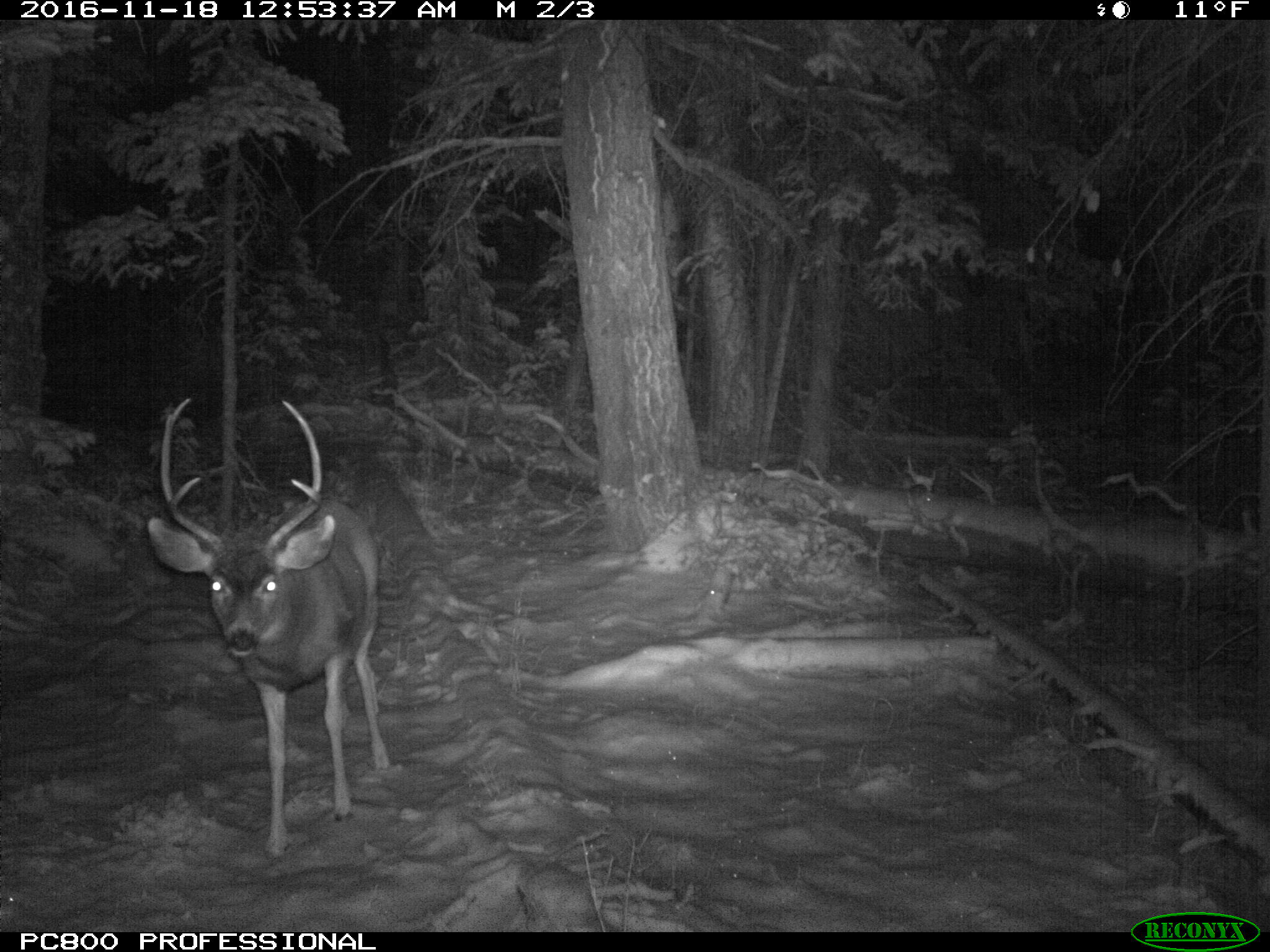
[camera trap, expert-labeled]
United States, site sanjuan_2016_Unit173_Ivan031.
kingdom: Animalia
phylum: Chordata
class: Mammalia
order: Artiodactyla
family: Cervidae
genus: Odocoileus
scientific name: Odocoileus hemionus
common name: mule deer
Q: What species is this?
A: Odocoileus hemionus (mule deer).